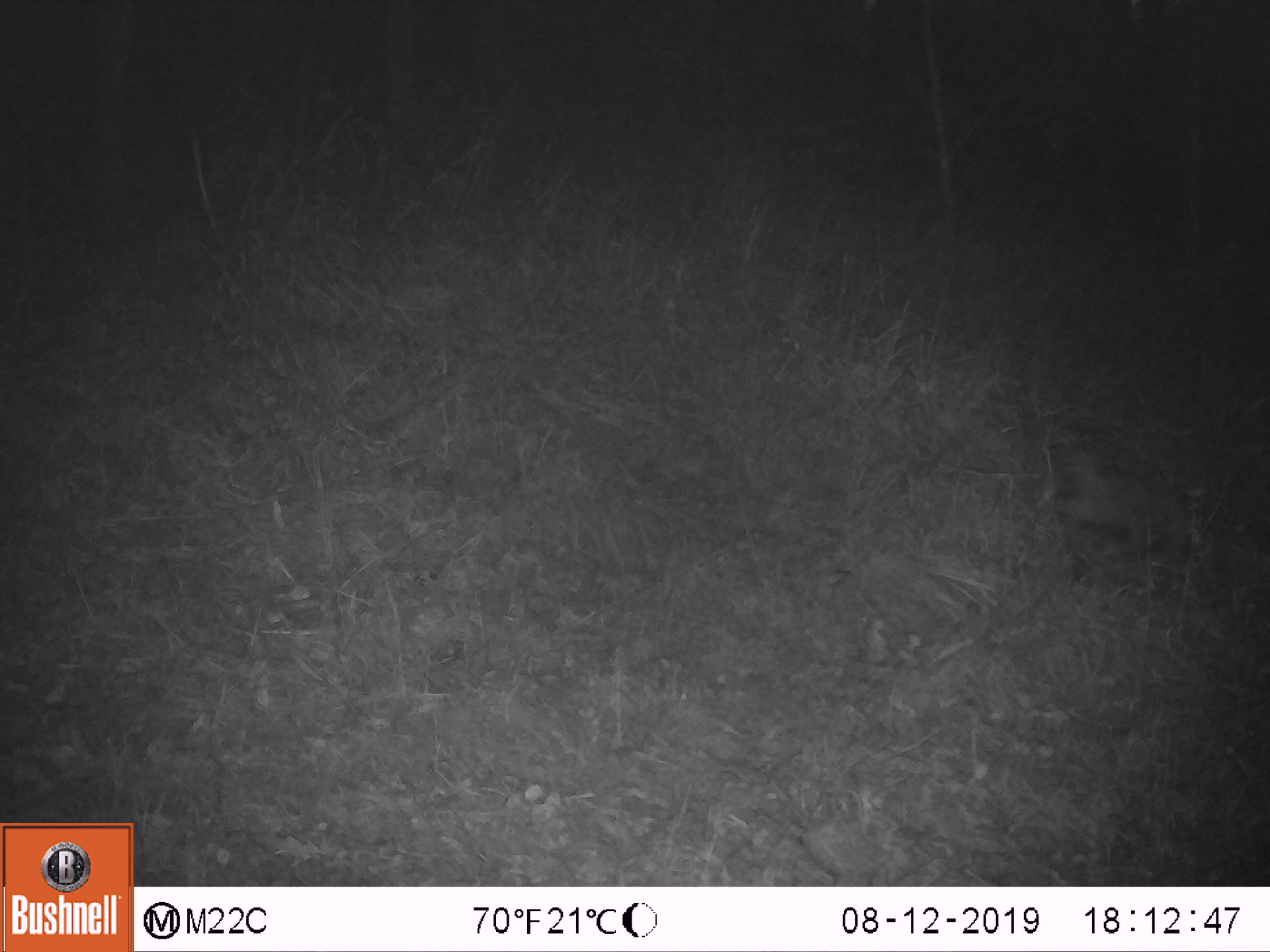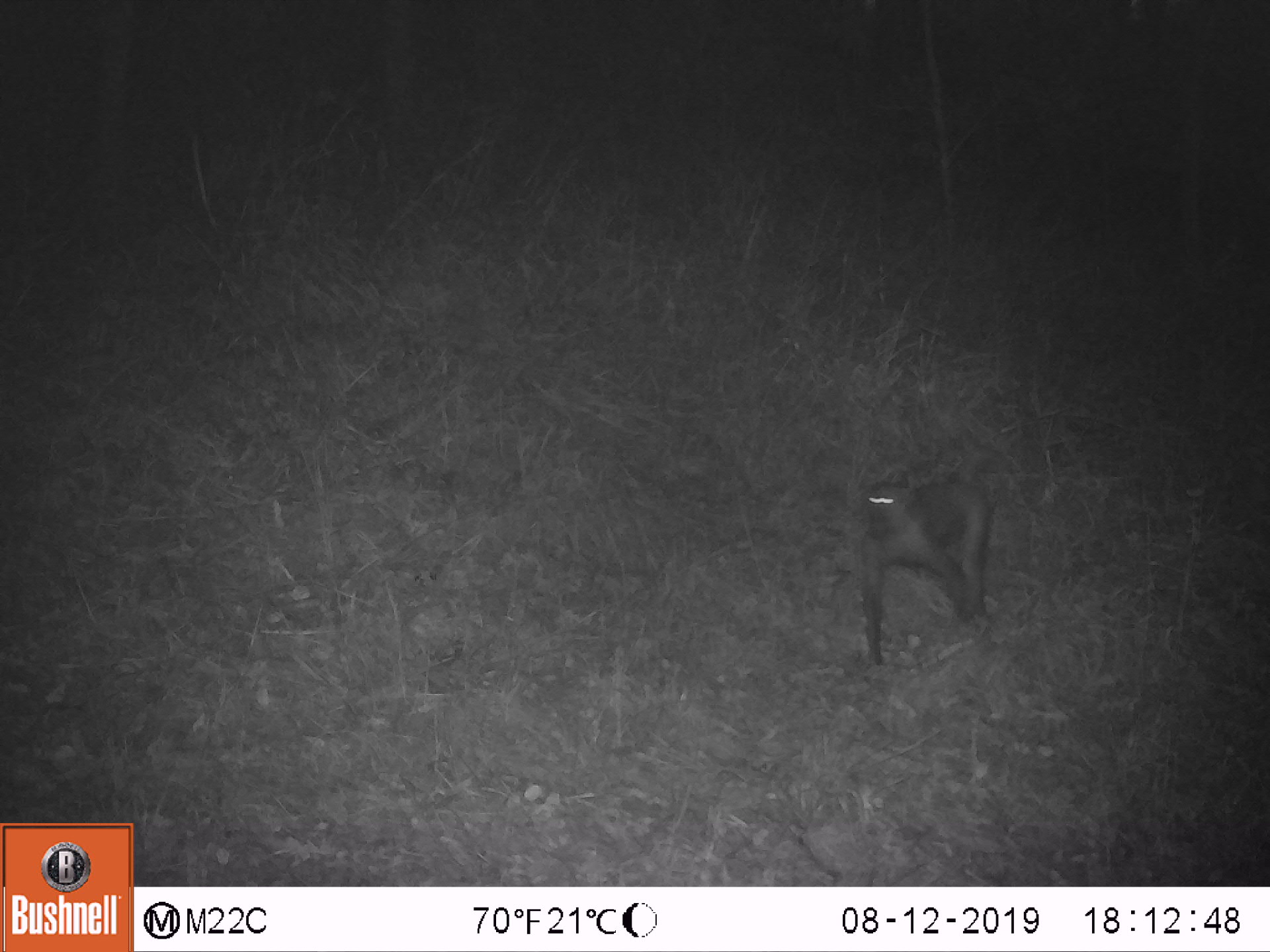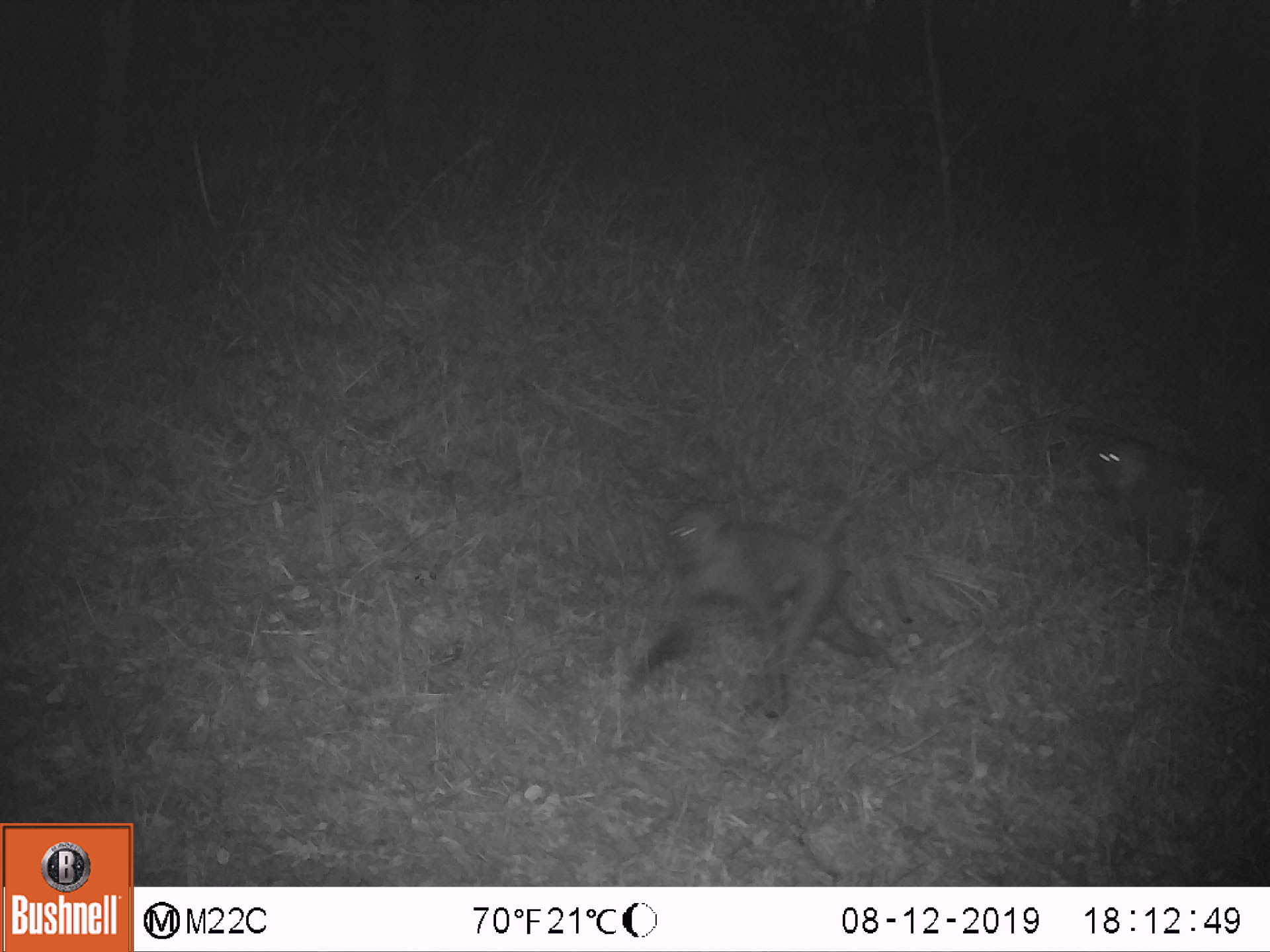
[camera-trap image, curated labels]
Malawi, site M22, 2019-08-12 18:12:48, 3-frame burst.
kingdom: Animalia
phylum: Chordata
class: Mammalia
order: Primates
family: Cercopithecidae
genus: Papio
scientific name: Papio cynocephalus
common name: yellow baboon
Yellow baboon (Papio cynocephalus), count 1.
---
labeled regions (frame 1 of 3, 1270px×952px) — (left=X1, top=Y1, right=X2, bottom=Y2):
yellow baboon: (left=1047, top=442, right=1194, bottom=585)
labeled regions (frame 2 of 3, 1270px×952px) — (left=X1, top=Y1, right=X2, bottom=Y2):
yellow baboon: (left=861, top=477, right=990, bottom=662)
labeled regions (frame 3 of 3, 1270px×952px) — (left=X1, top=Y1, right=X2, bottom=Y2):
yellow baboon: (left=625, top=499, right=908, bottom=718); (left=1095, top=438, right=1264, bottom=607)